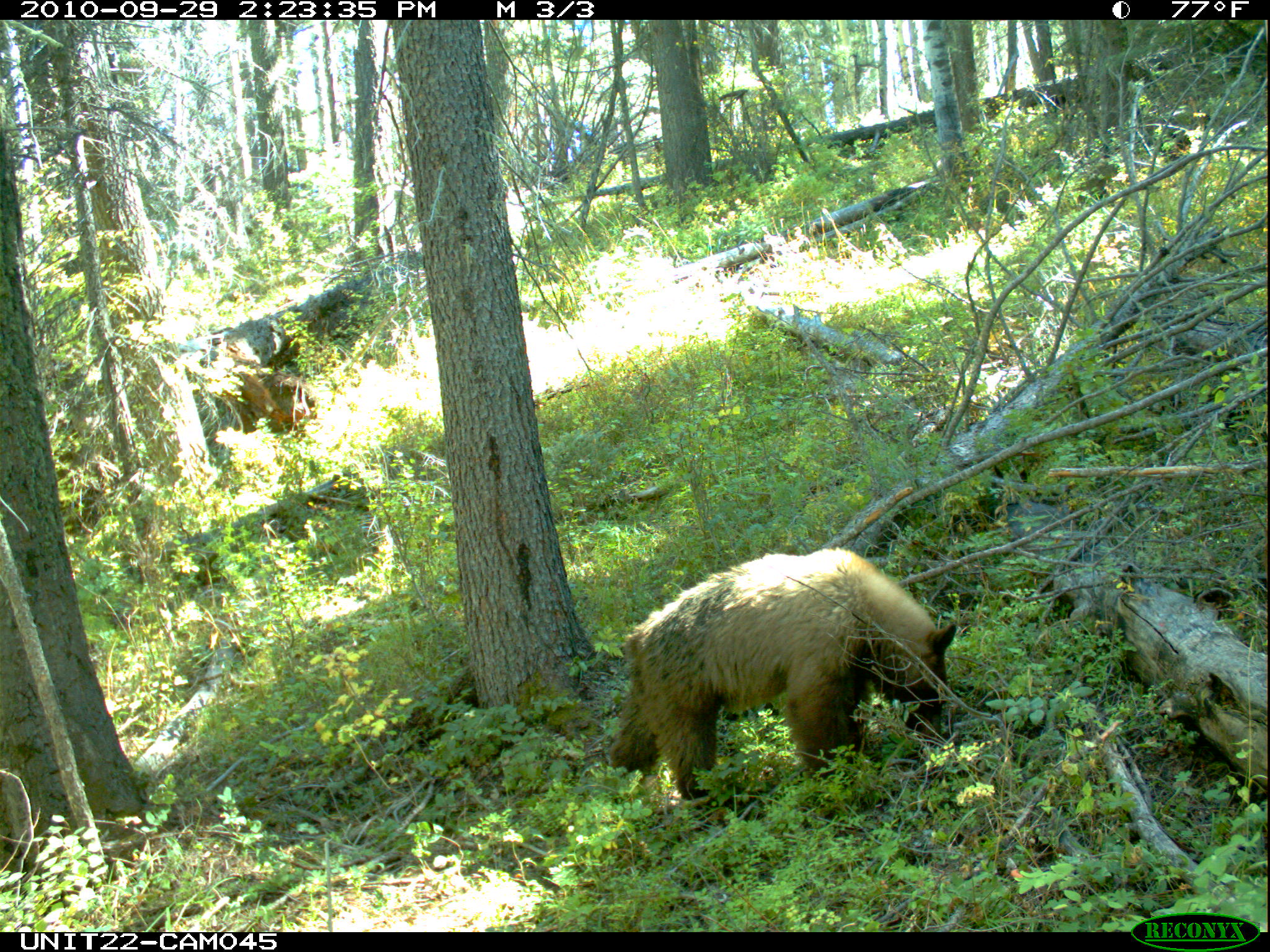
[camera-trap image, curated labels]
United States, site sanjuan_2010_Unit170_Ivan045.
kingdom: Animalia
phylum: Chordata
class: Mammalia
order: Carnivora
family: Ursidae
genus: Ursus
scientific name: Ursus americanus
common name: american black bear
Ursus americanus (american black bear).